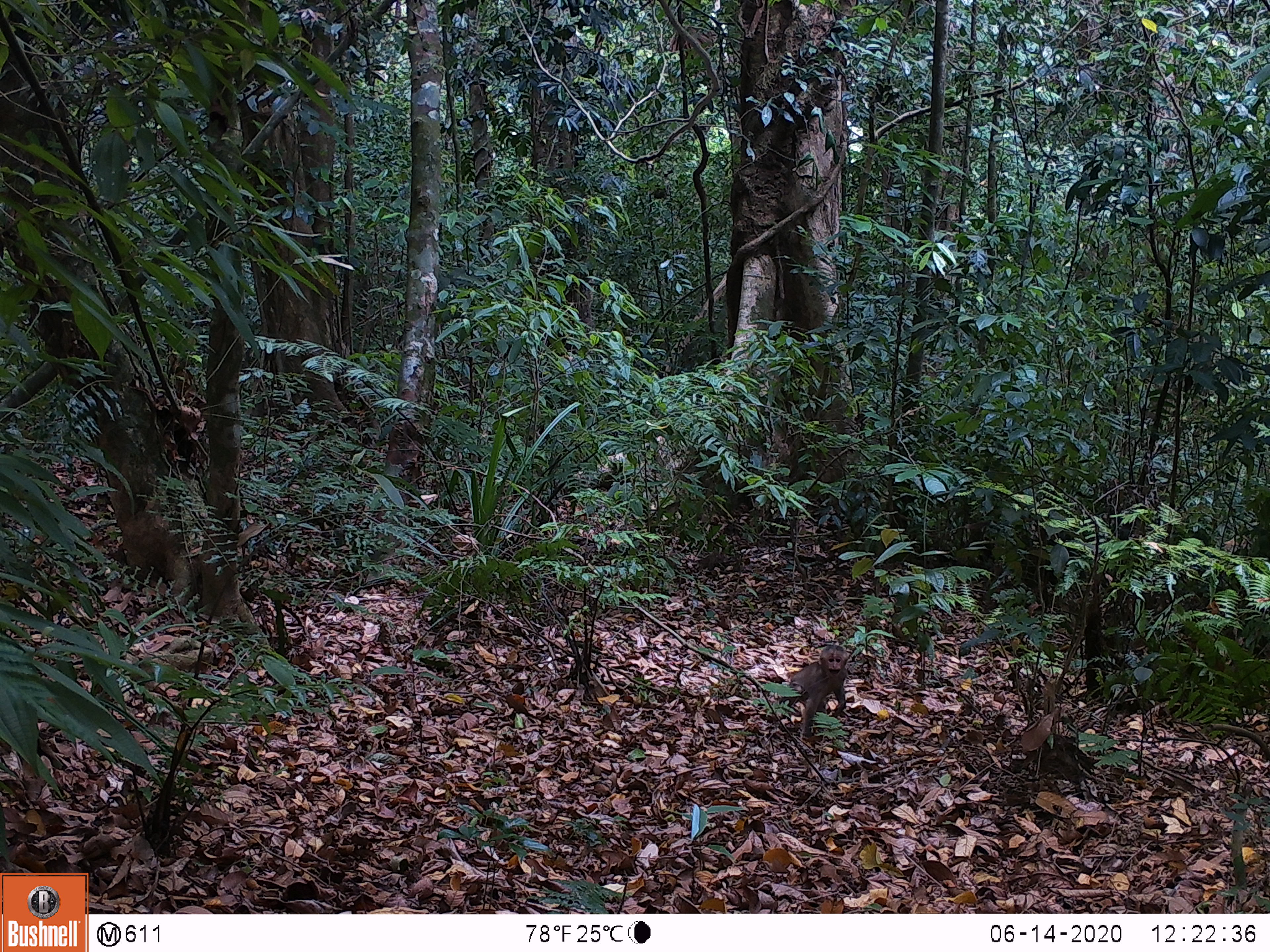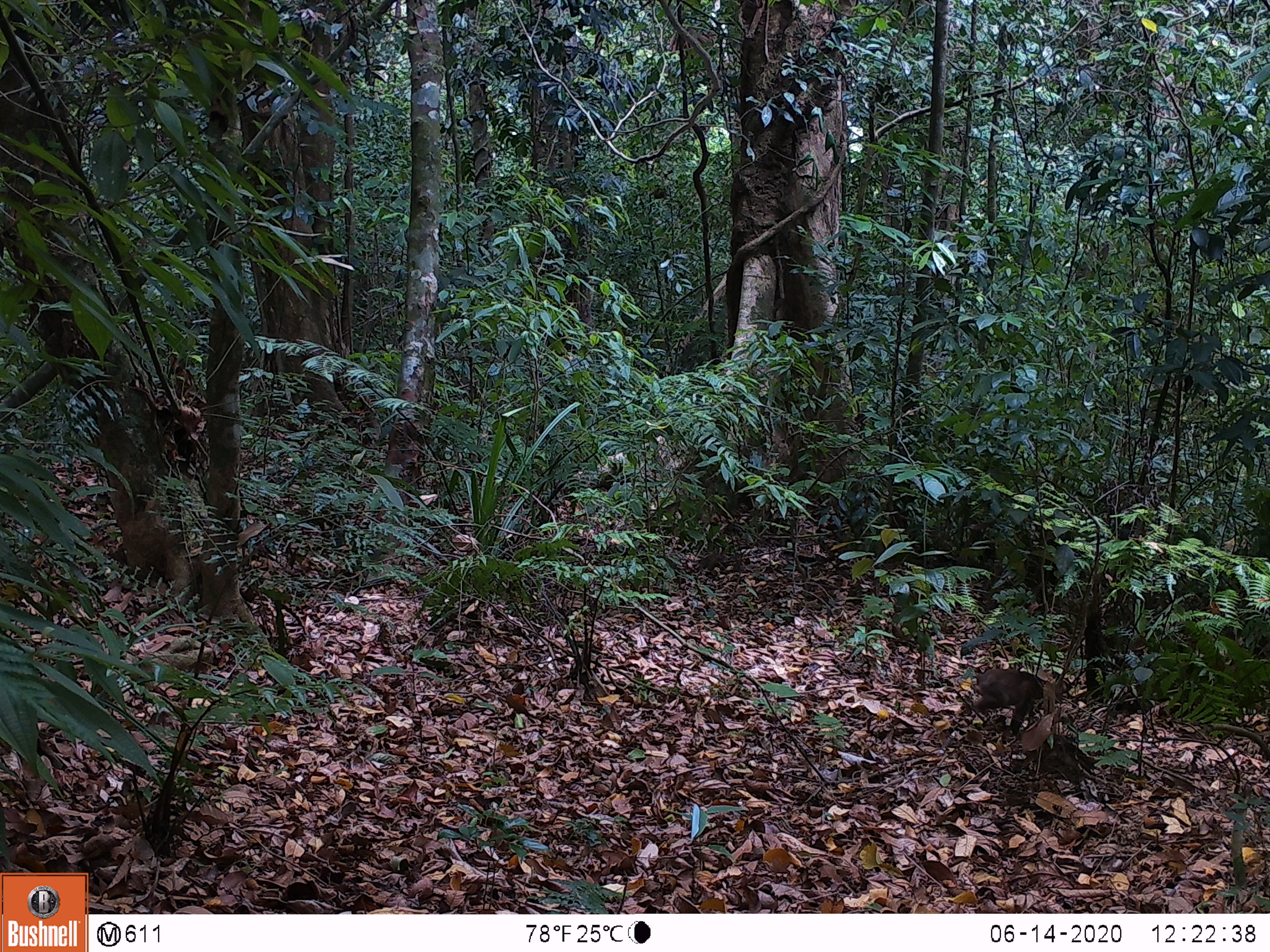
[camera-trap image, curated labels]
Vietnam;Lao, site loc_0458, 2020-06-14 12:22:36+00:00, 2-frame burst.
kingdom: Animalia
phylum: Chordata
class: Mammalia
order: Artiodactyla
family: Suidae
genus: Sus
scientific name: Sus scrofa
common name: eurasian wild pig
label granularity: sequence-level